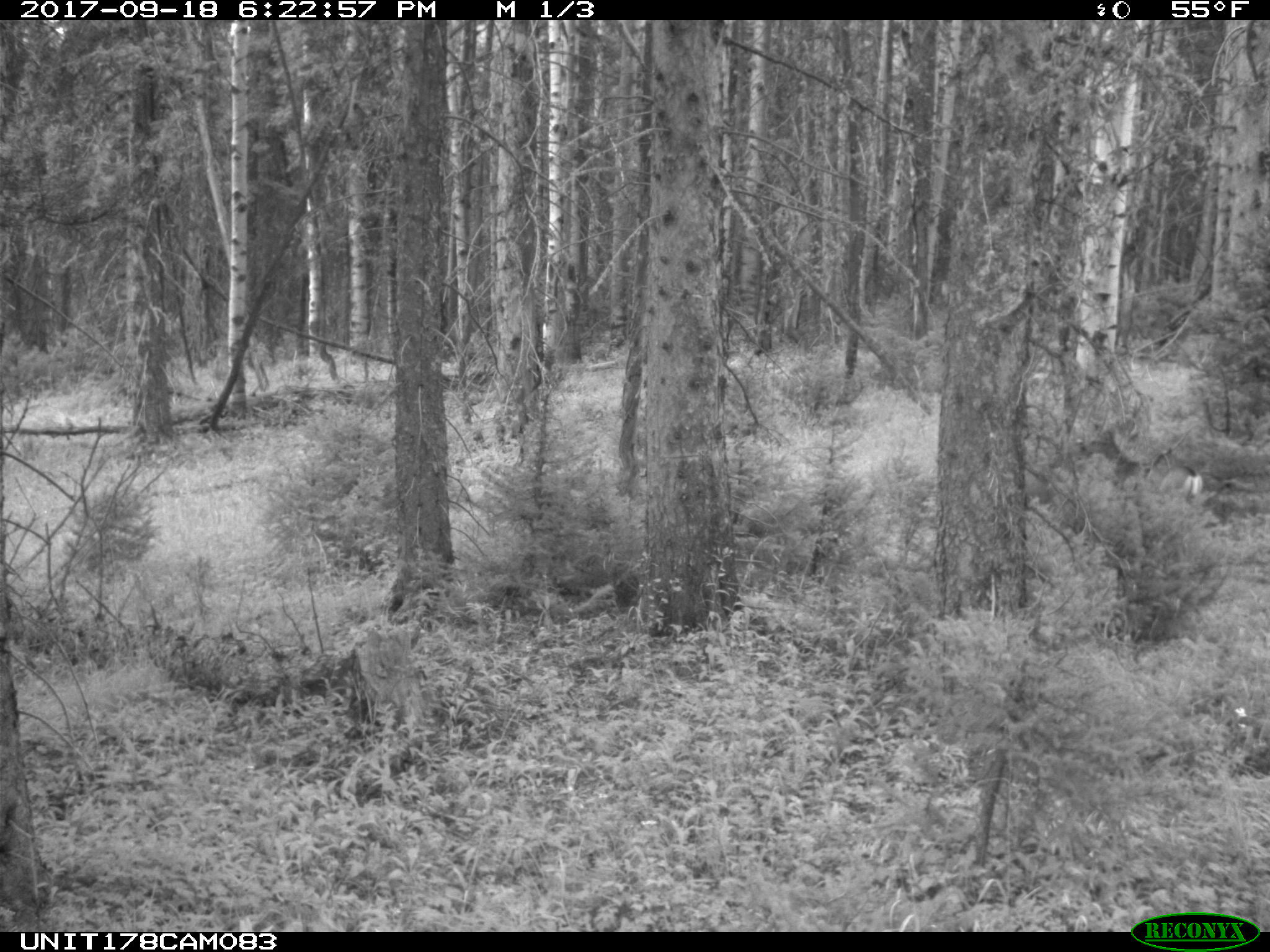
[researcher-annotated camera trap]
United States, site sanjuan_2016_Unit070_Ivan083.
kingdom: Animalia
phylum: Chordata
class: Mammalia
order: Artiodactyla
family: Cervidae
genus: Odocoileus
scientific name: Odocoileus hemionus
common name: mule deer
Odocoileus hemionus (mule deer).